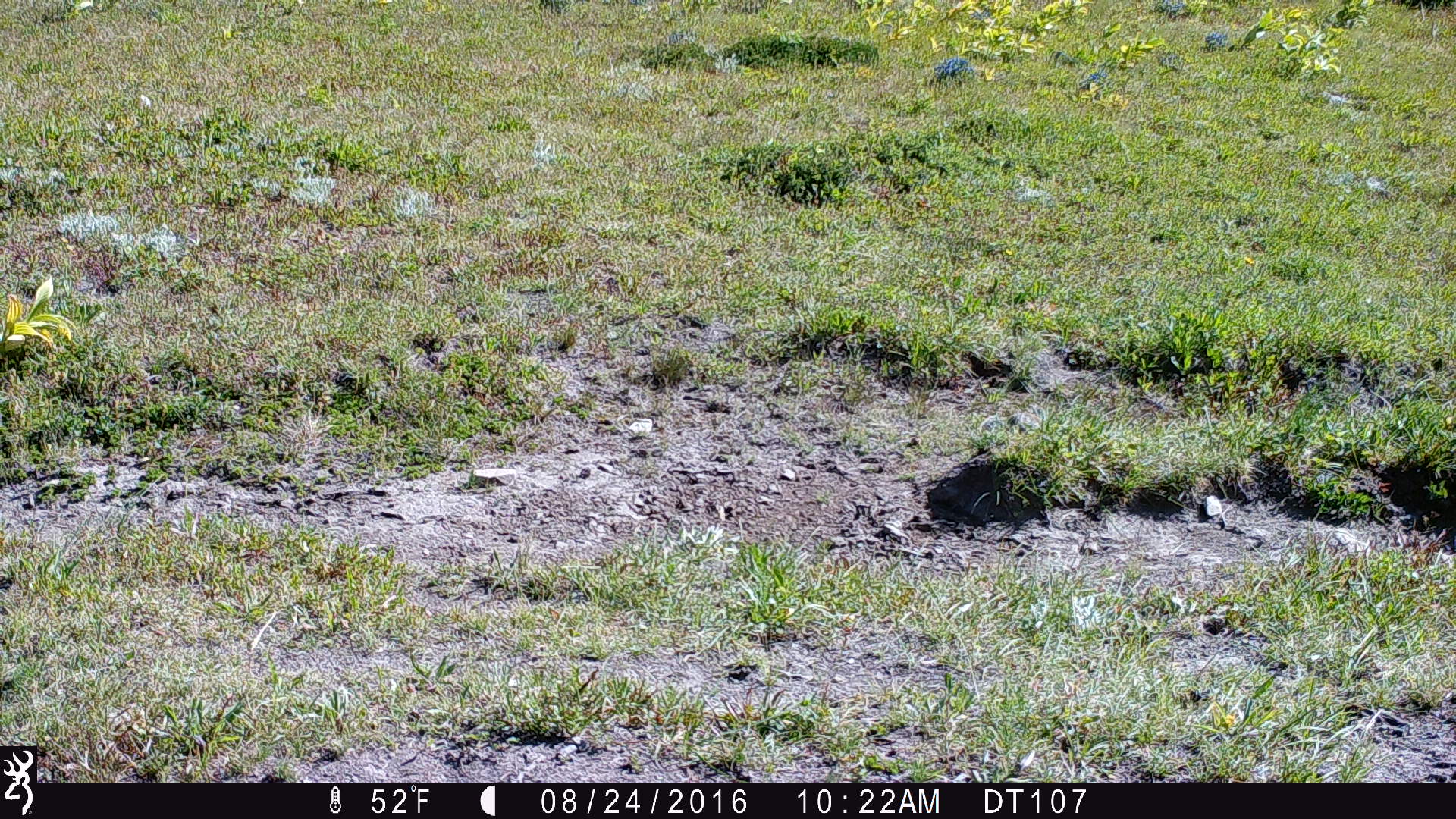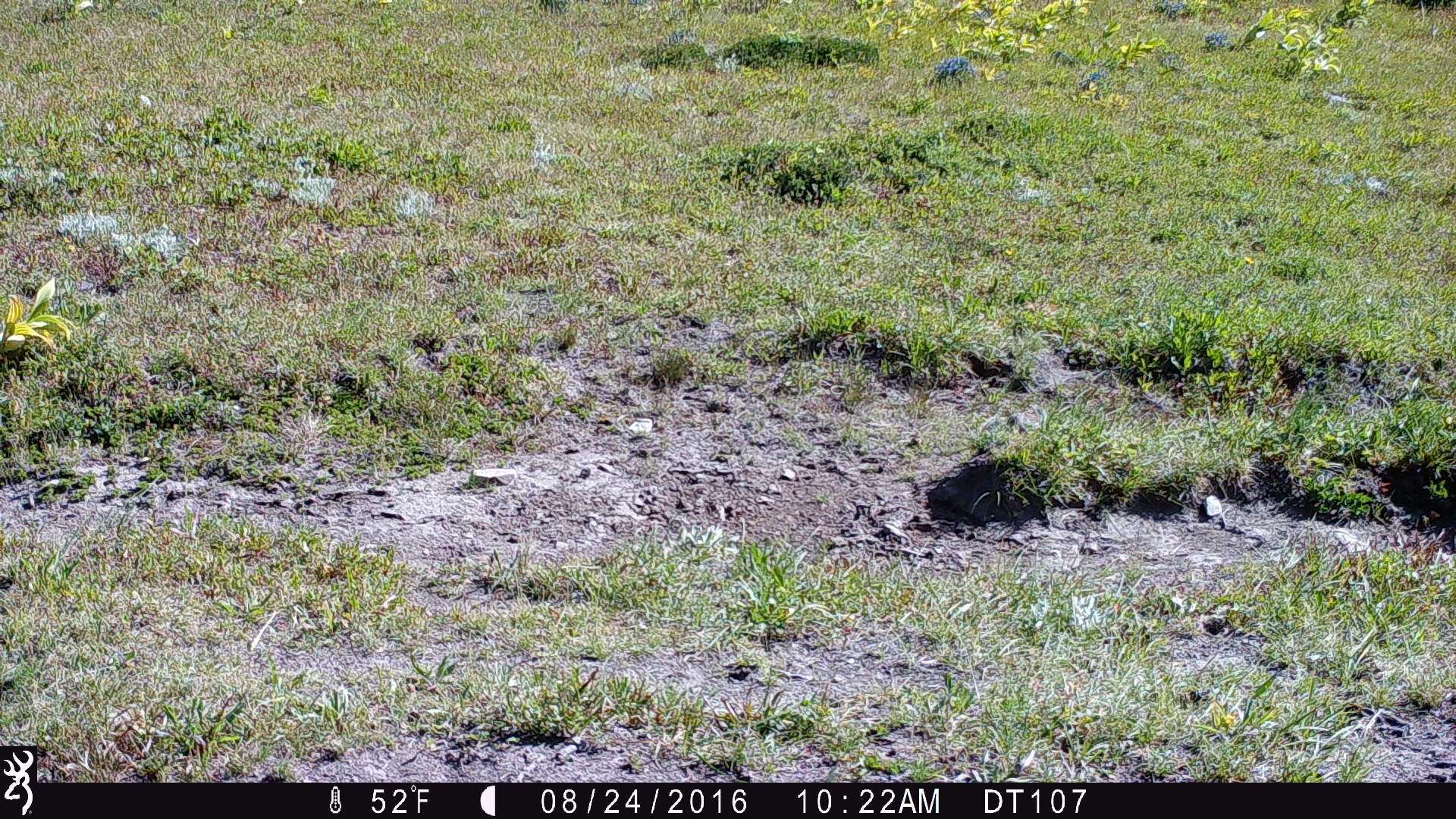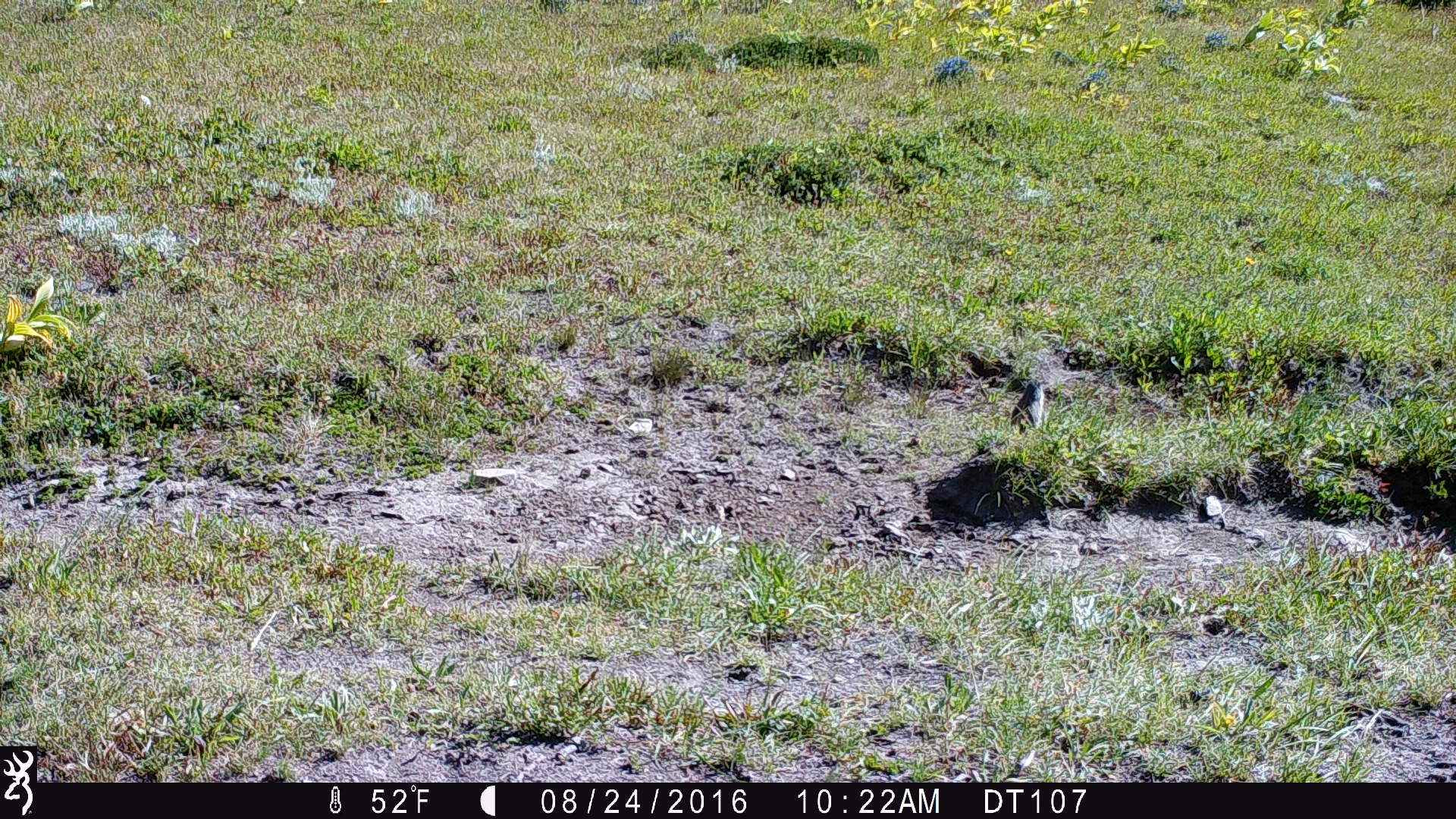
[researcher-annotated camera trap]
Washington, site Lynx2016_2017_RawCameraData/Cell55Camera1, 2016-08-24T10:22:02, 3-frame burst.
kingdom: Animalia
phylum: Chordata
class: Mammalia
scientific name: Mammalia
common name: small mammal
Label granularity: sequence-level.